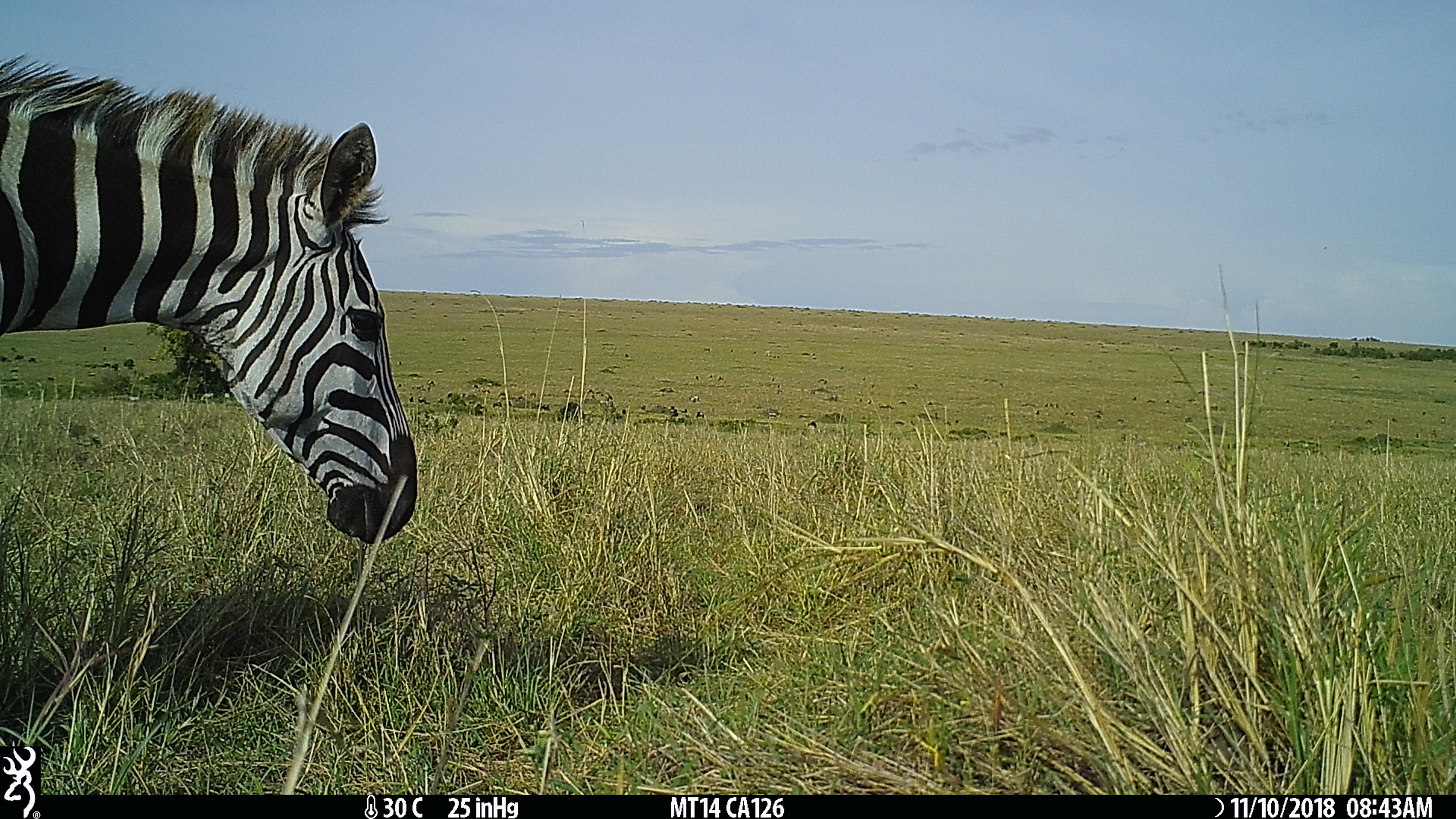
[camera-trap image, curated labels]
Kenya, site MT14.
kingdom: Animalia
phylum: Chordata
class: Mammalia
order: Perissodactyla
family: Equidae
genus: Equus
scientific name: Equus quagga burchellii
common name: burchell's zebra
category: zebra